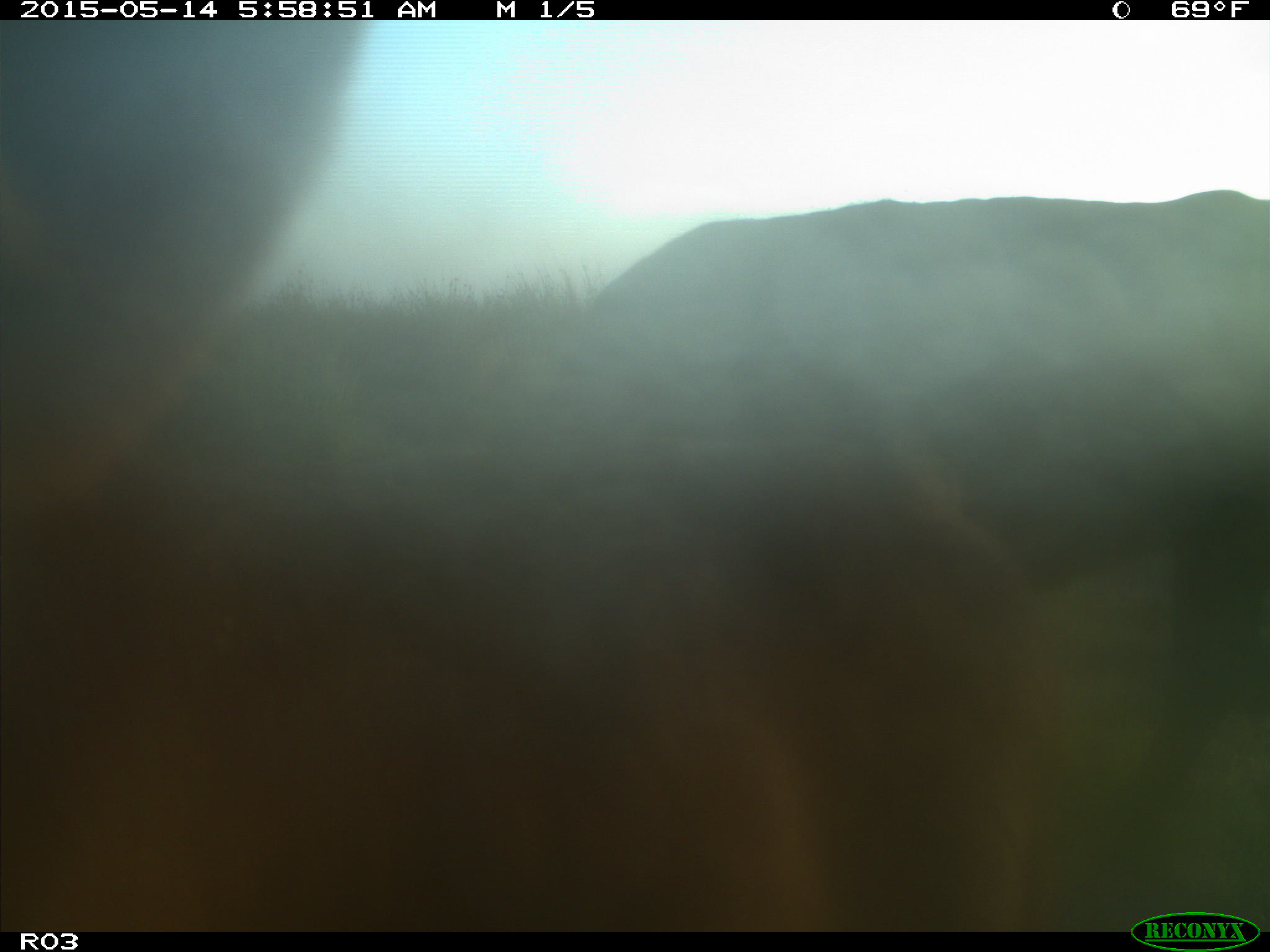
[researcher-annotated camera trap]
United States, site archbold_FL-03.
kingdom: Animalia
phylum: Chordata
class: Mammalia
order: Artiodactyla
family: Bovidae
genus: Bos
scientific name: Bos taurus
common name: domestic cow